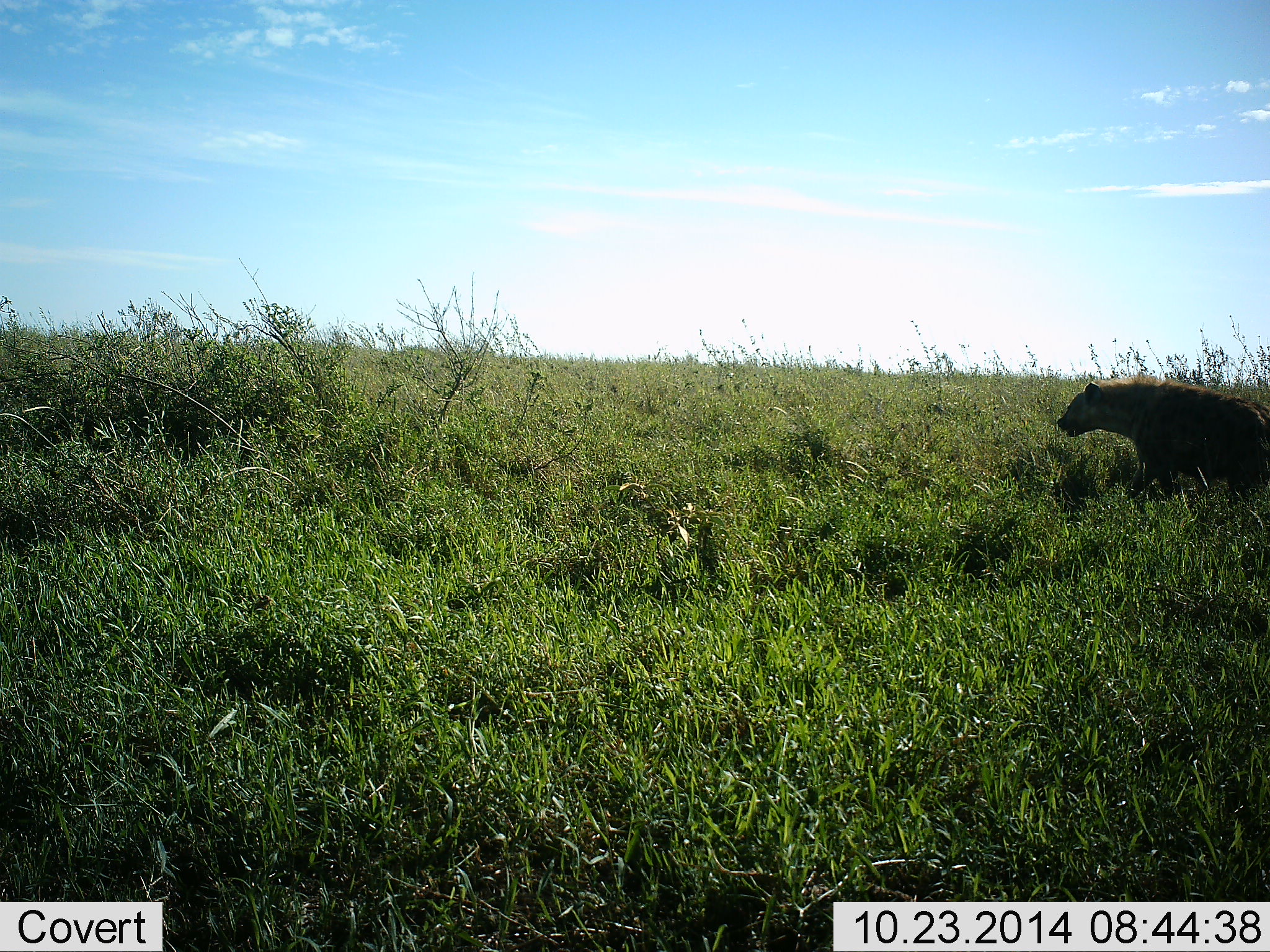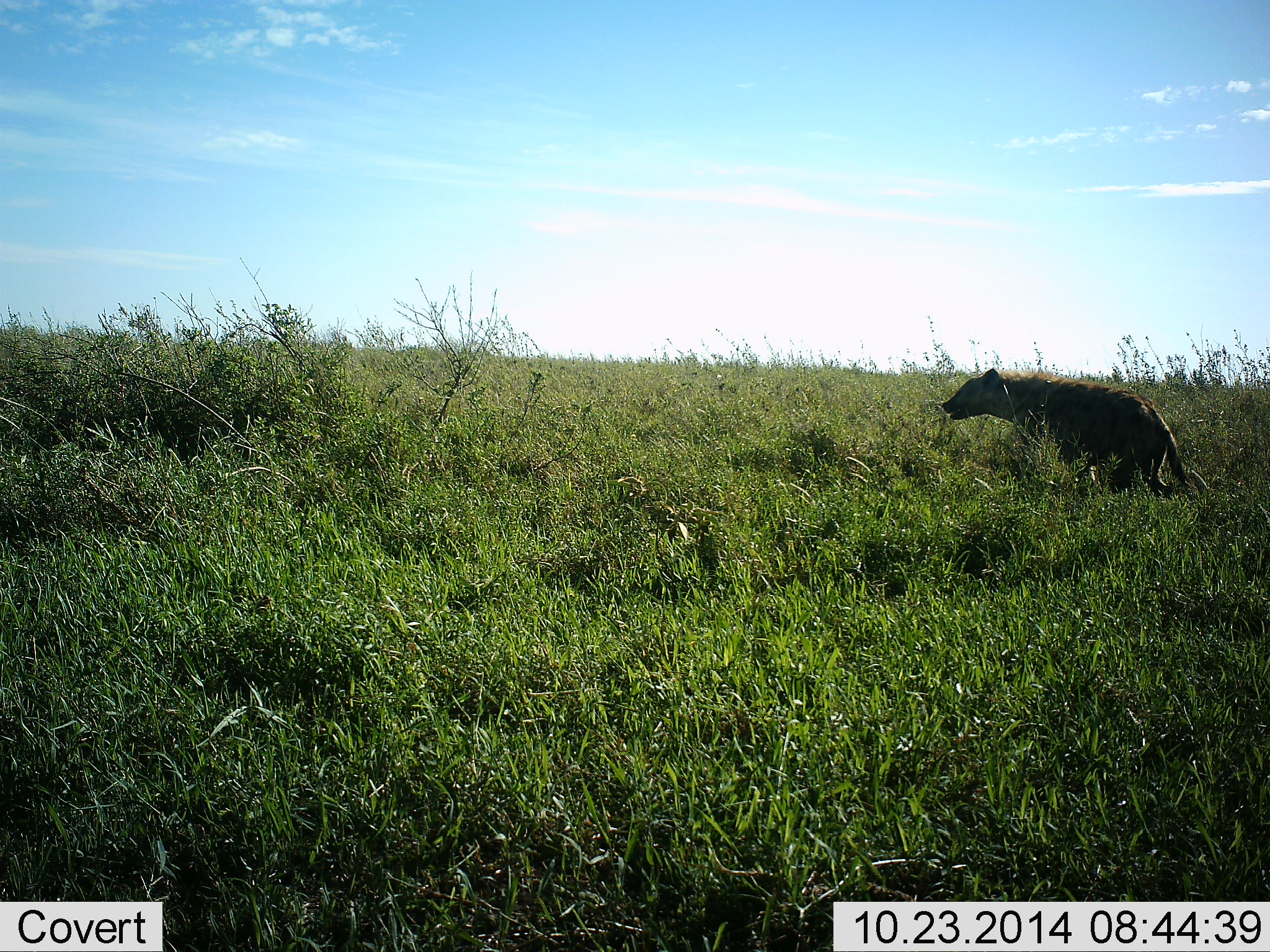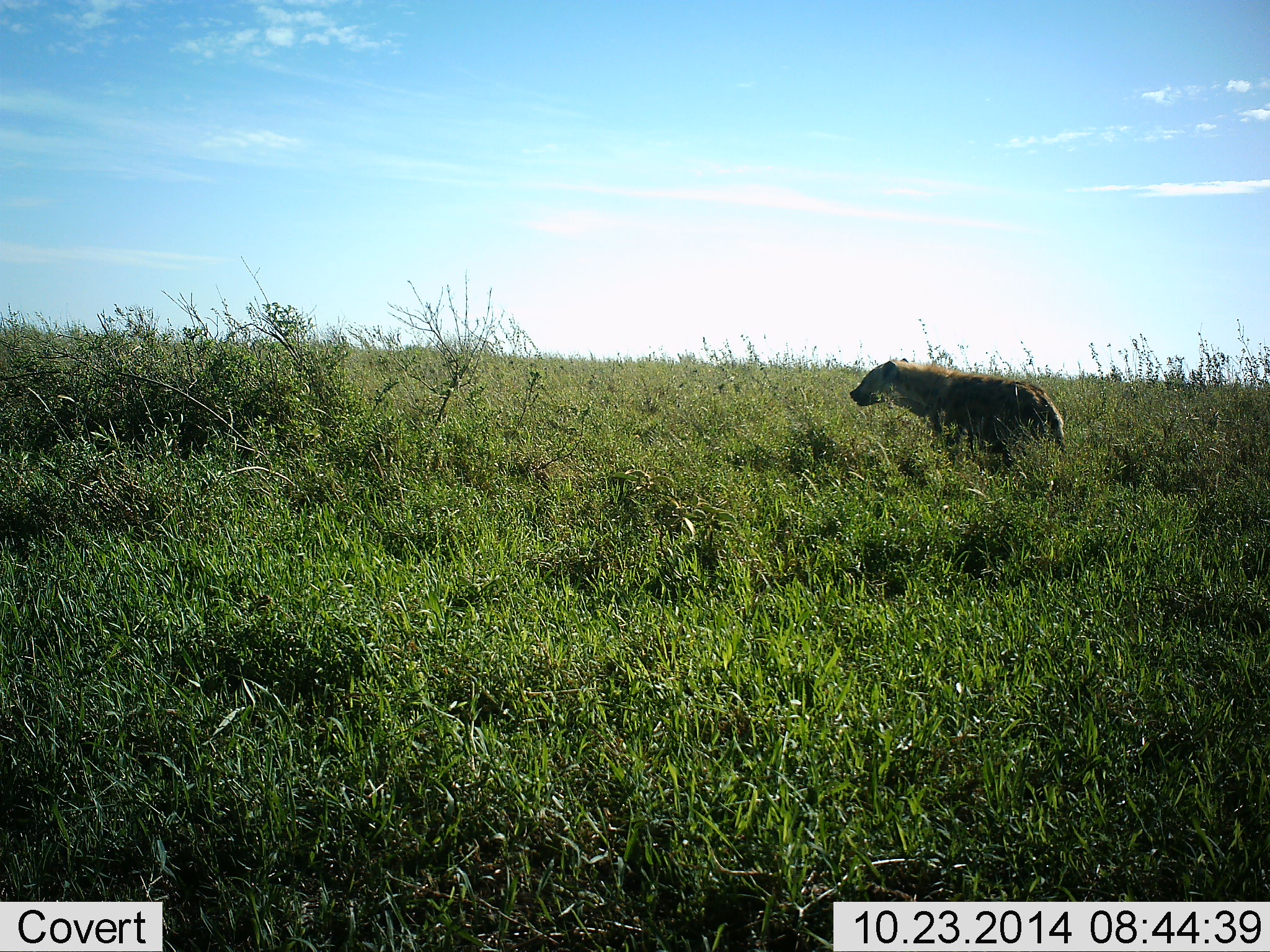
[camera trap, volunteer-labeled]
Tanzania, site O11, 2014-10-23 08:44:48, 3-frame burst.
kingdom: Animalia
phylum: Chordata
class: Mammalia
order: Carnivora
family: Hyaenidae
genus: Crocuta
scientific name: Crocuta crocuta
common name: spotted hyena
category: hyenaspotted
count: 1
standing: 10%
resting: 0%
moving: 100%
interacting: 0%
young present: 0%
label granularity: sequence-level